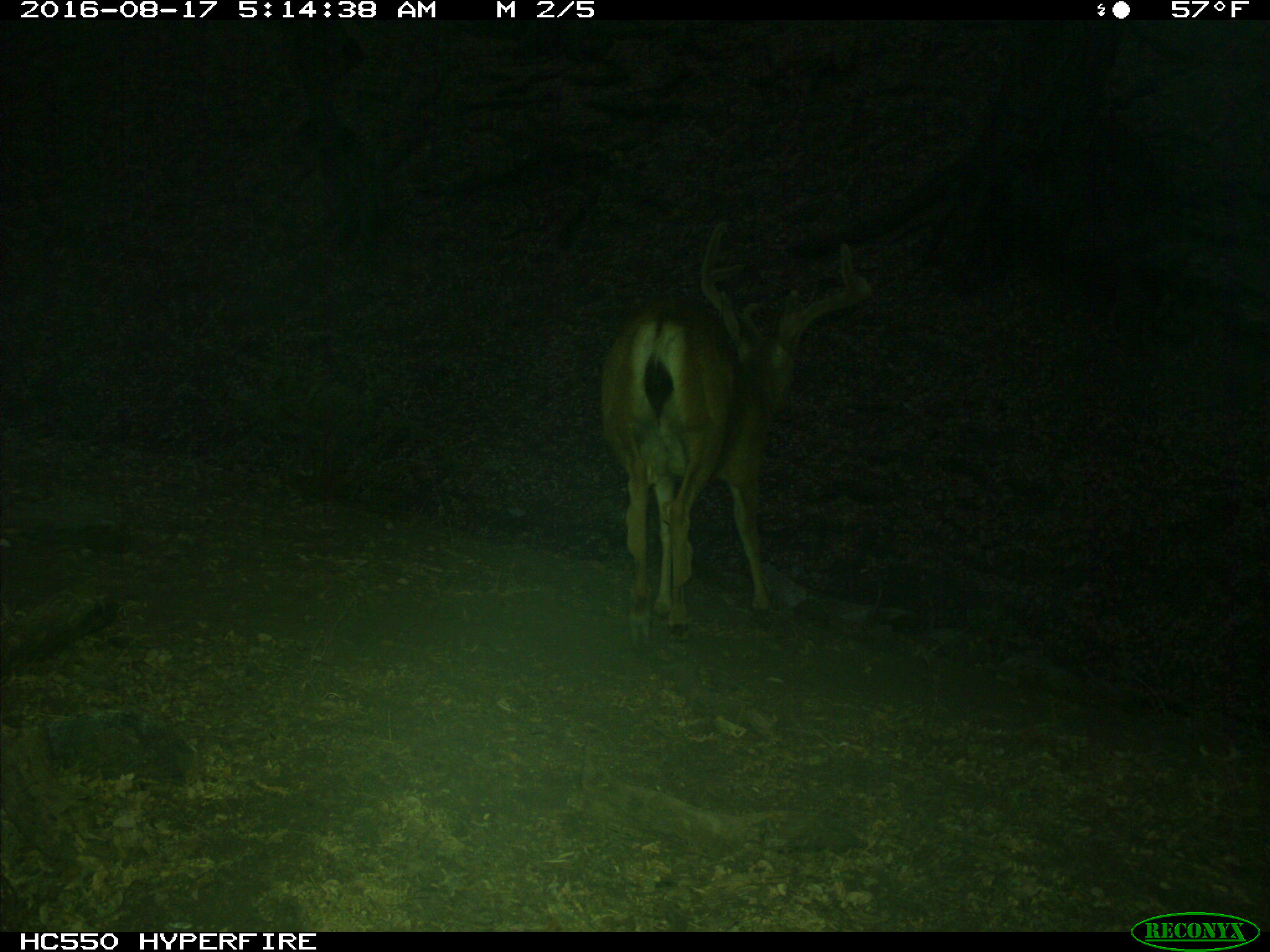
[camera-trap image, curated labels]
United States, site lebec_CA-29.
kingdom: Animalia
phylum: Chordata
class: Mammalia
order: Artiodactyla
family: Cervidae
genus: Odocoileus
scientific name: Odocoileus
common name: deer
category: unidentified deer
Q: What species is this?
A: Unidentified deer (deer) (Odocoileus).